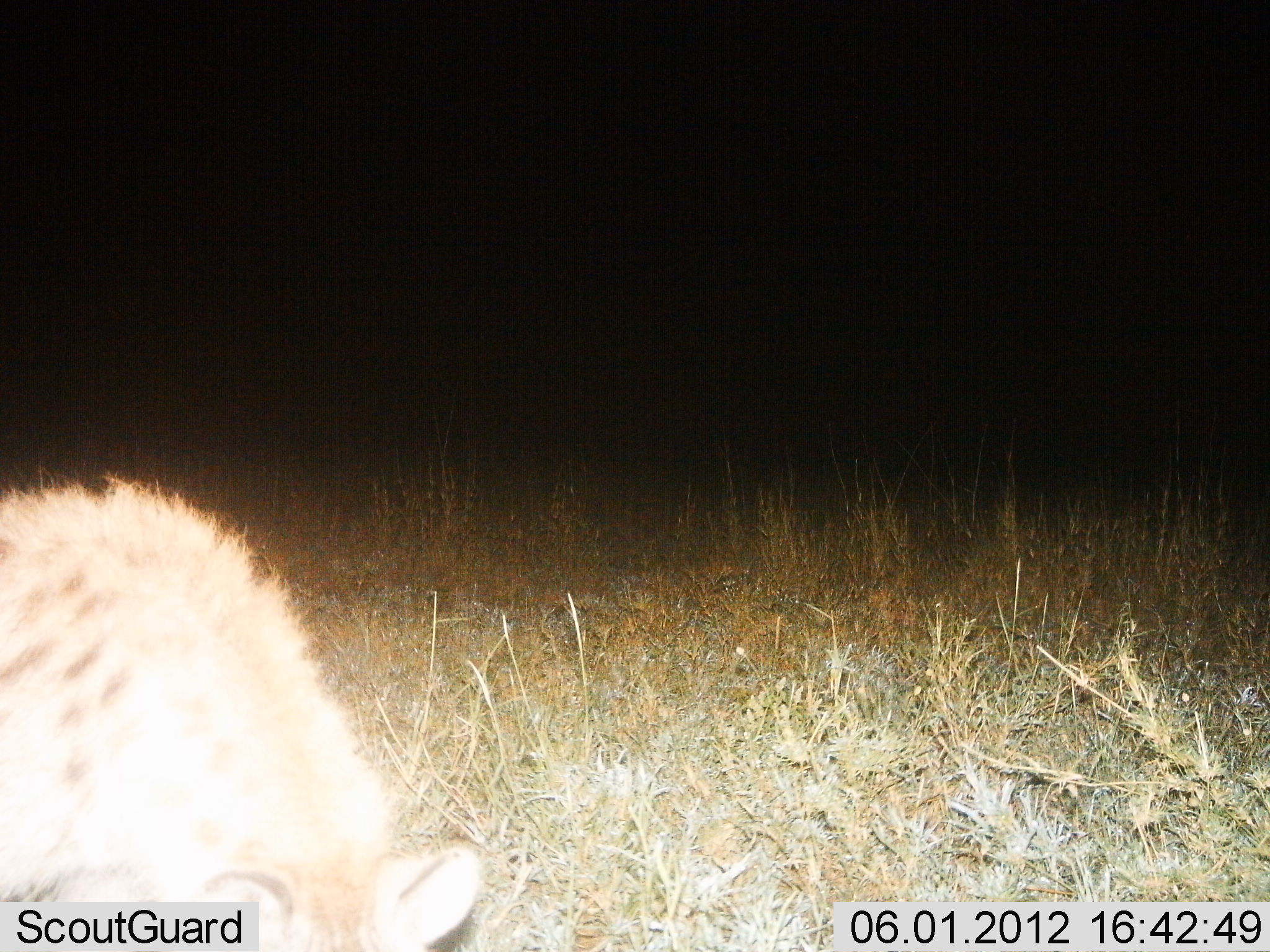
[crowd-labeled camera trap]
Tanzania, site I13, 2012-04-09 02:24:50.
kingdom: Animalia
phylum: Chordata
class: Mammalia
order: Carnivora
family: Hyaenidae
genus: Crocuta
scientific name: Crocuta crocuta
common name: spotted hyena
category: hyenaspotted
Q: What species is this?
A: Hyenaspotted (spotted hyena) (Crocuta crocuta).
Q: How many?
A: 1.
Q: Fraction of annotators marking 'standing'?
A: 69%.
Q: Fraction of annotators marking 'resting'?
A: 0%.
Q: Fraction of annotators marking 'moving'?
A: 25%.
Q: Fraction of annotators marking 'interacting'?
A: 0%.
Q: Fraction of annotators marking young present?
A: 0%.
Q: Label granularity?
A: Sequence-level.